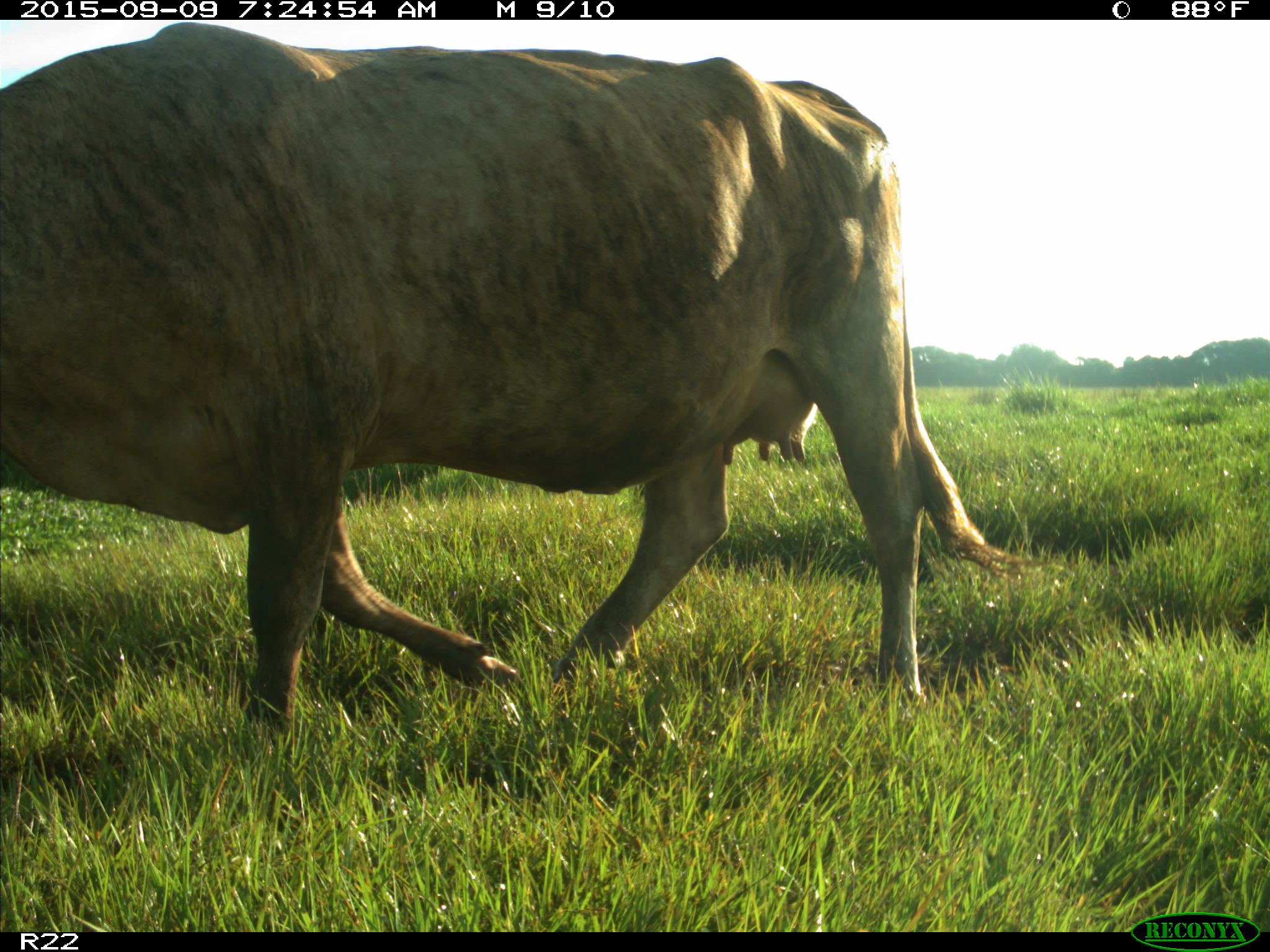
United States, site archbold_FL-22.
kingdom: Animalia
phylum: Chordata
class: Mammalia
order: Artiodactyla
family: Bovidae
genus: Bos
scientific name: Bos taurus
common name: domestic cow